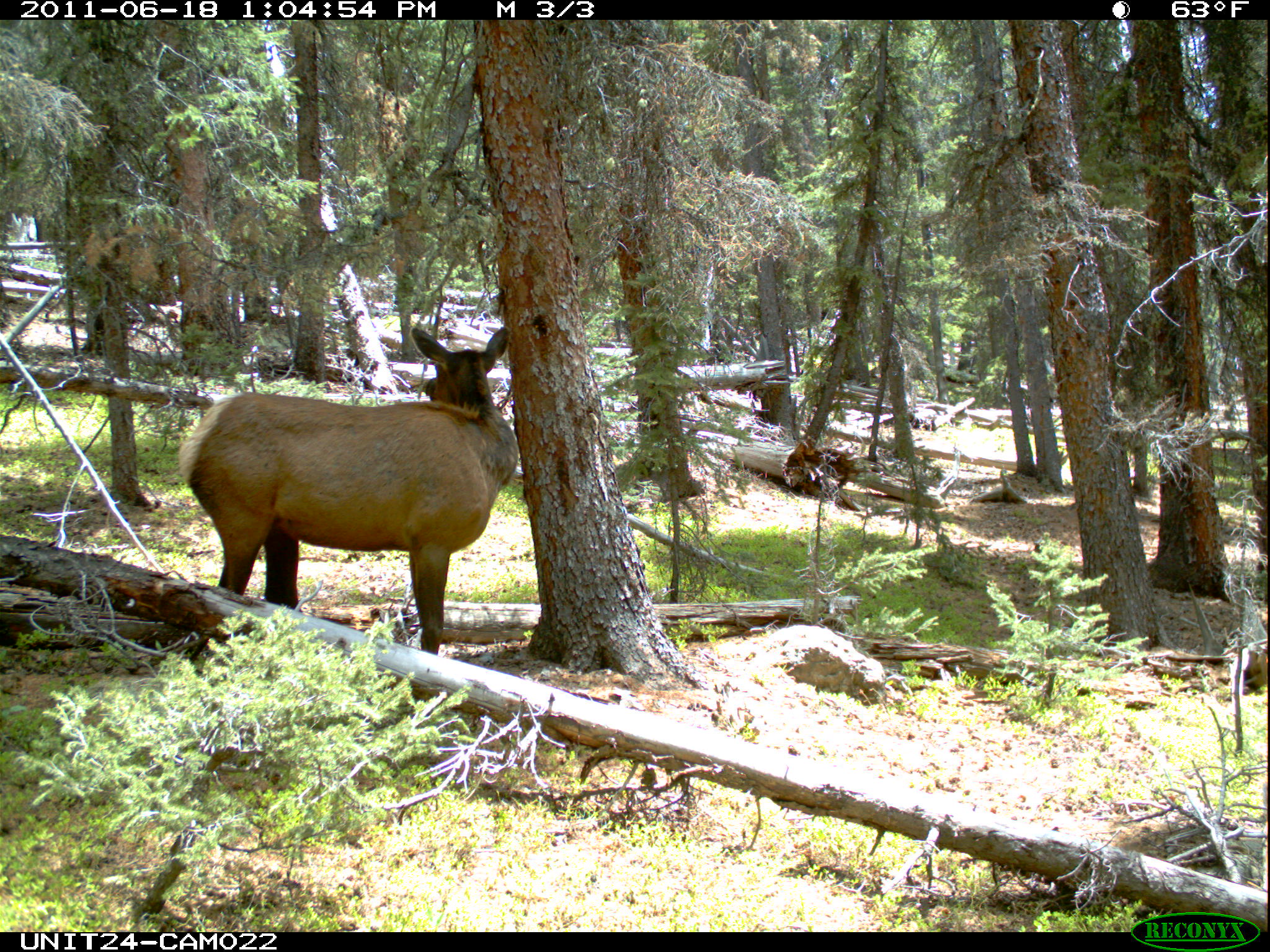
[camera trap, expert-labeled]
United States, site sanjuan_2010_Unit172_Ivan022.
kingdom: Animalia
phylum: Chordata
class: Mammalia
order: Artiodactyla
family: Cervidae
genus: Cervus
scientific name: Cervus elaphus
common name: red deer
Cervus elaphus (red deer).